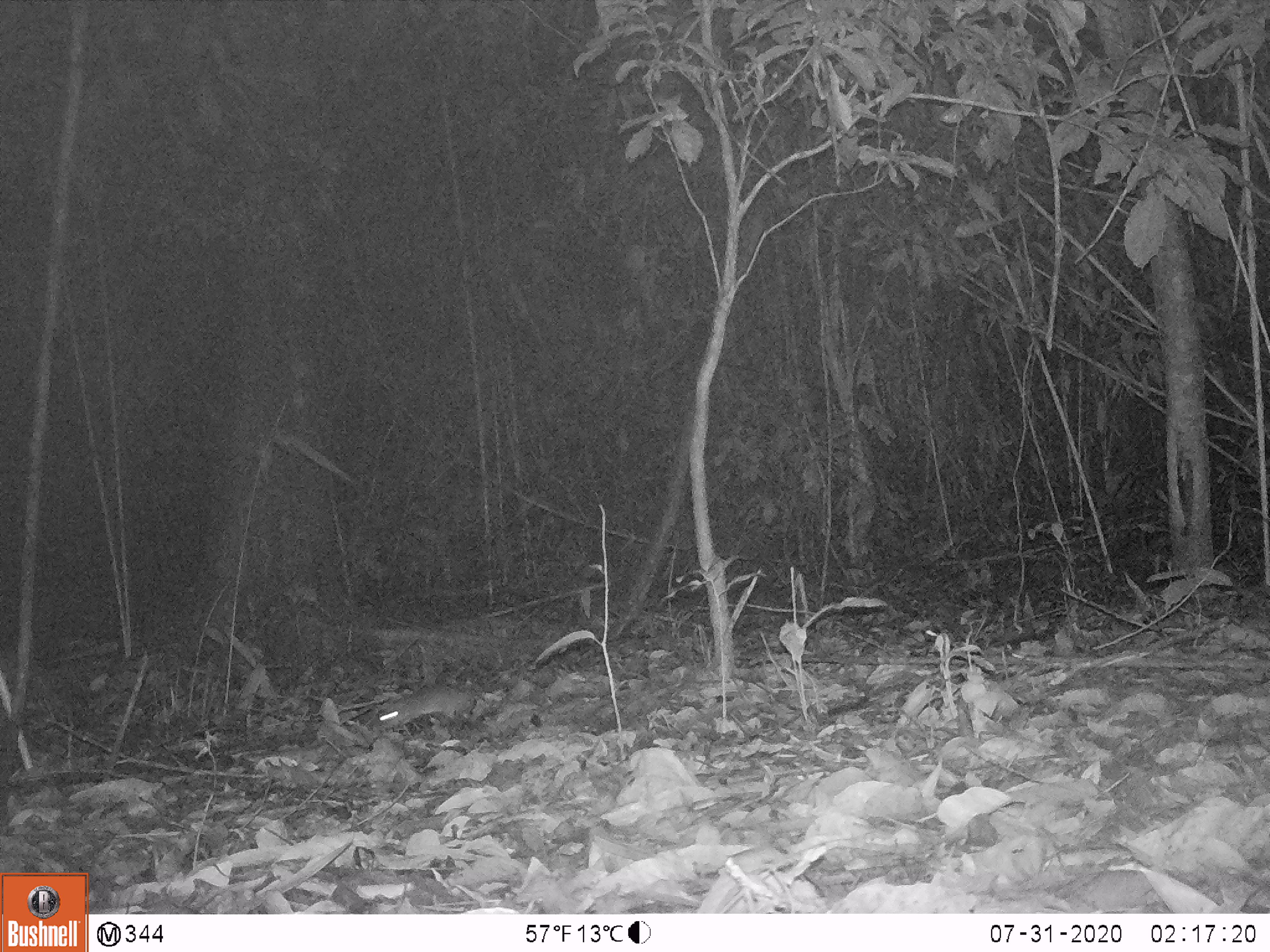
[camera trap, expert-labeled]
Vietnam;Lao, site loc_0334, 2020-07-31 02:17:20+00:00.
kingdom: Animalia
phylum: Chordata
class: Mammalia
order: Rodentia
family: Muridae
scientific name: Muridae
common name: old-world mice and rats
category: unidentified murid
Unidentified murid (old-world mice and rats) (Muridae). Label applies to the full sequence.